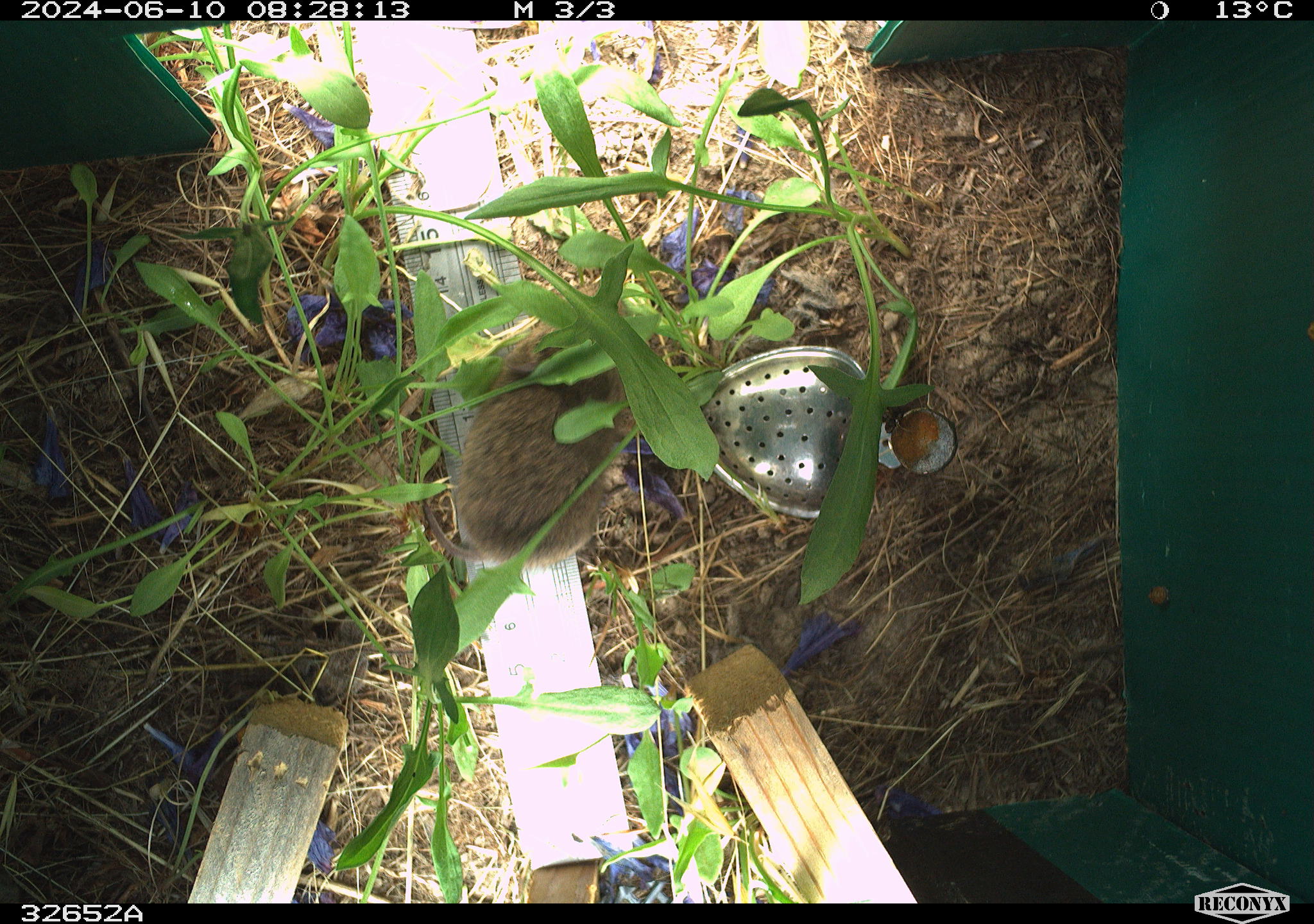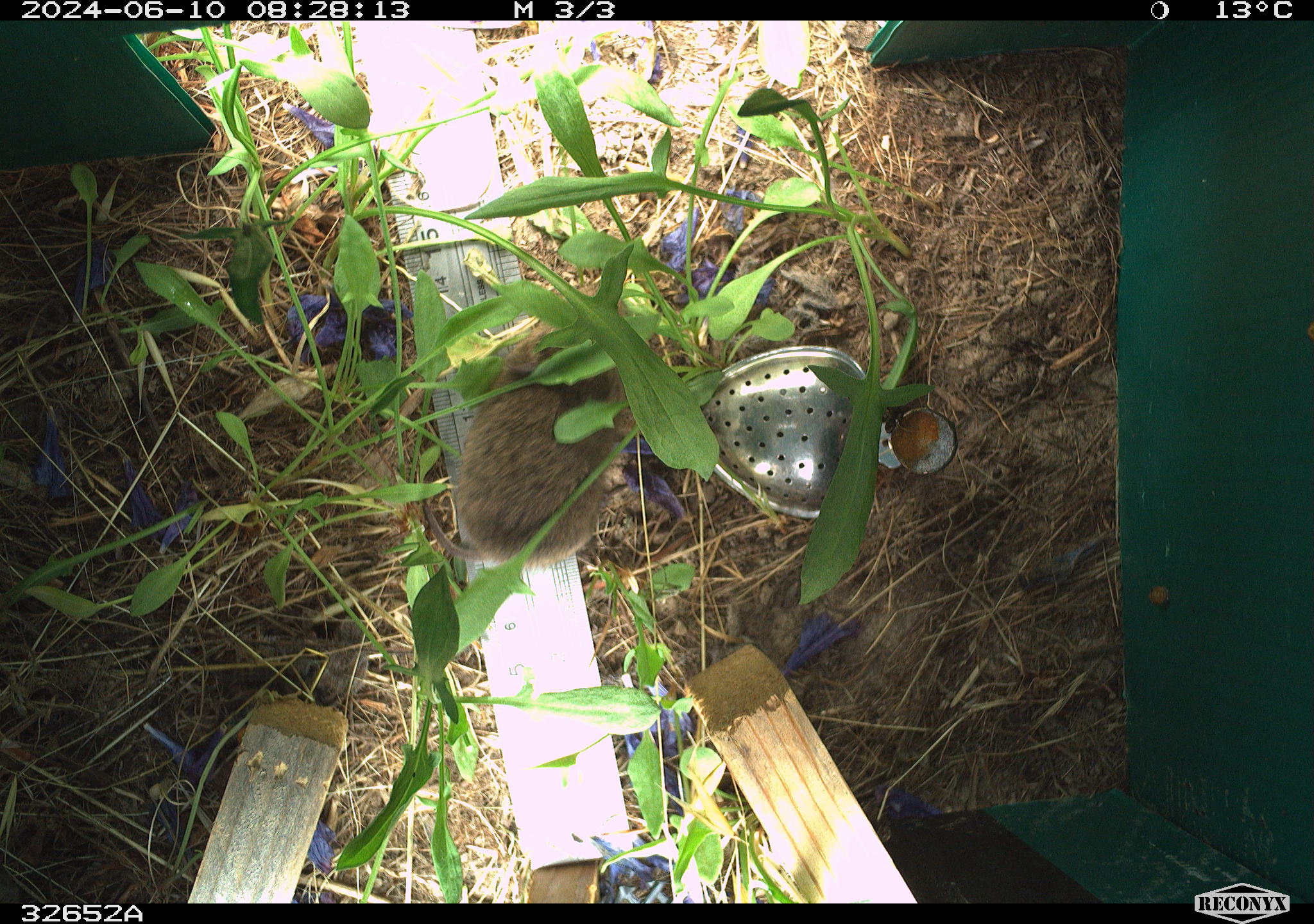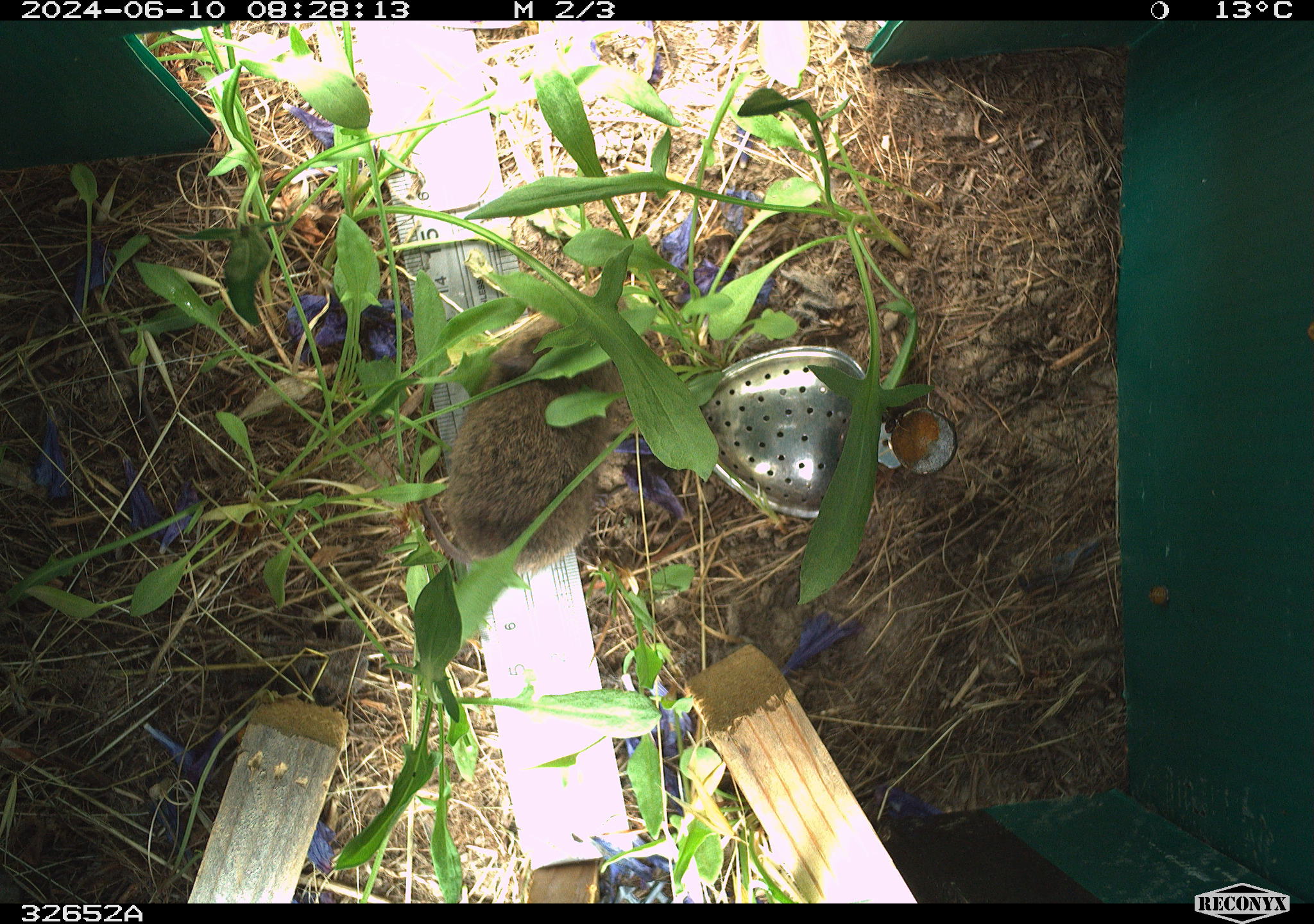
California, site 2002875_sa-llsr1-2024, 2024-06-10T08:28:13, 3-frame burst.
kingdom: Animalia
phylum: Chordata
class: Mammalia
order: Rodentia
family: Cricetidae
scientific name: Arvicolinae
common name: voles, lemmings, and muskrats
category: arvicolinae subfamily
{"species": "arvicolinae subfamily (voles, lemmings, and muskrats) (Arvicolinae)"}